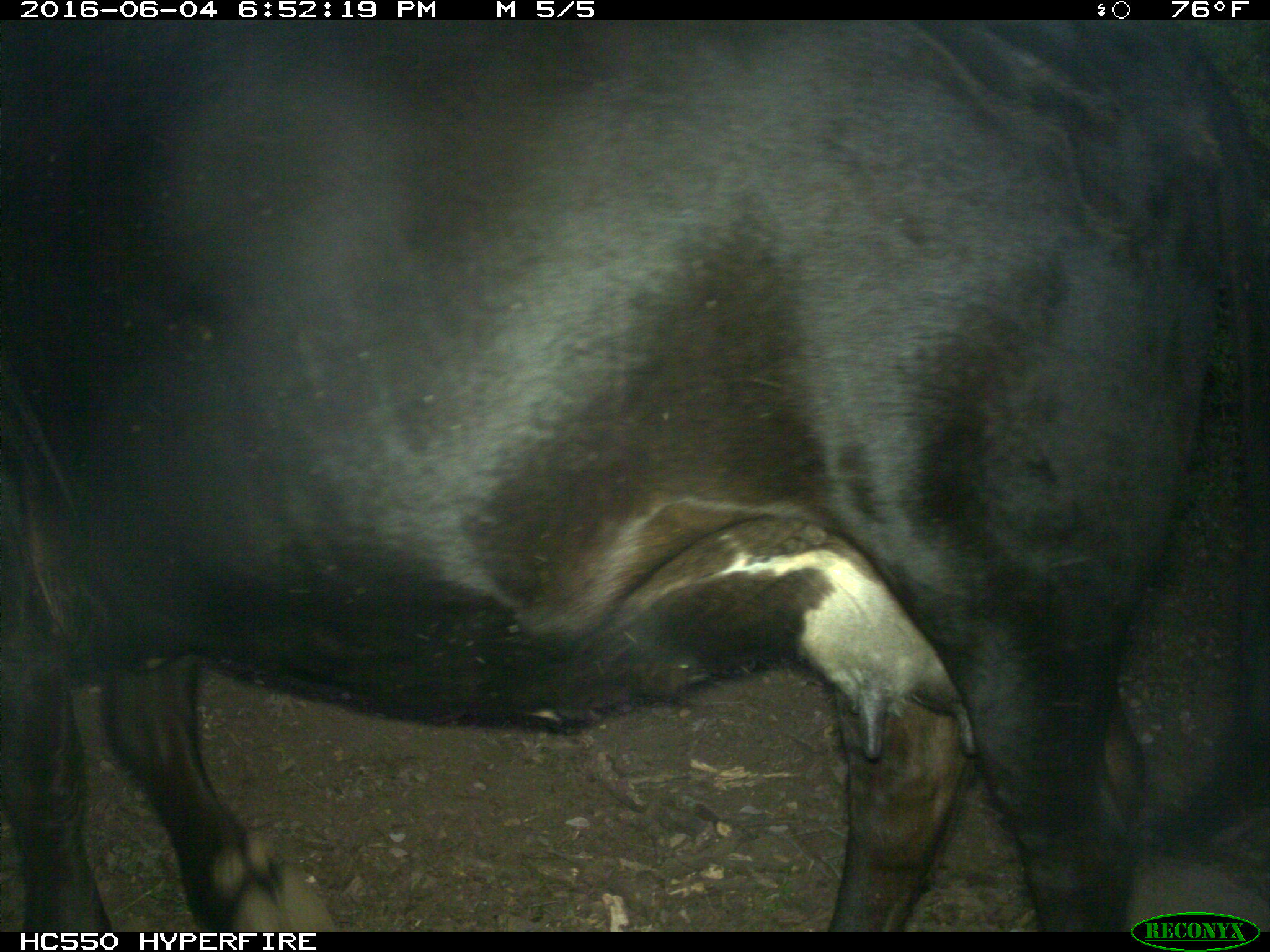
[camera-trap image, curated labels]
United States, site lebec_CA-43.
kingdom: Animalia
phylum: Chordata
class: Mammalia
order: Artiodactyla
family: Bovidae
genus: Bos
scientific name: Bos taurus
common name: domestic cow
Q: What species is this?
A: Bos taurus (domestic cow).